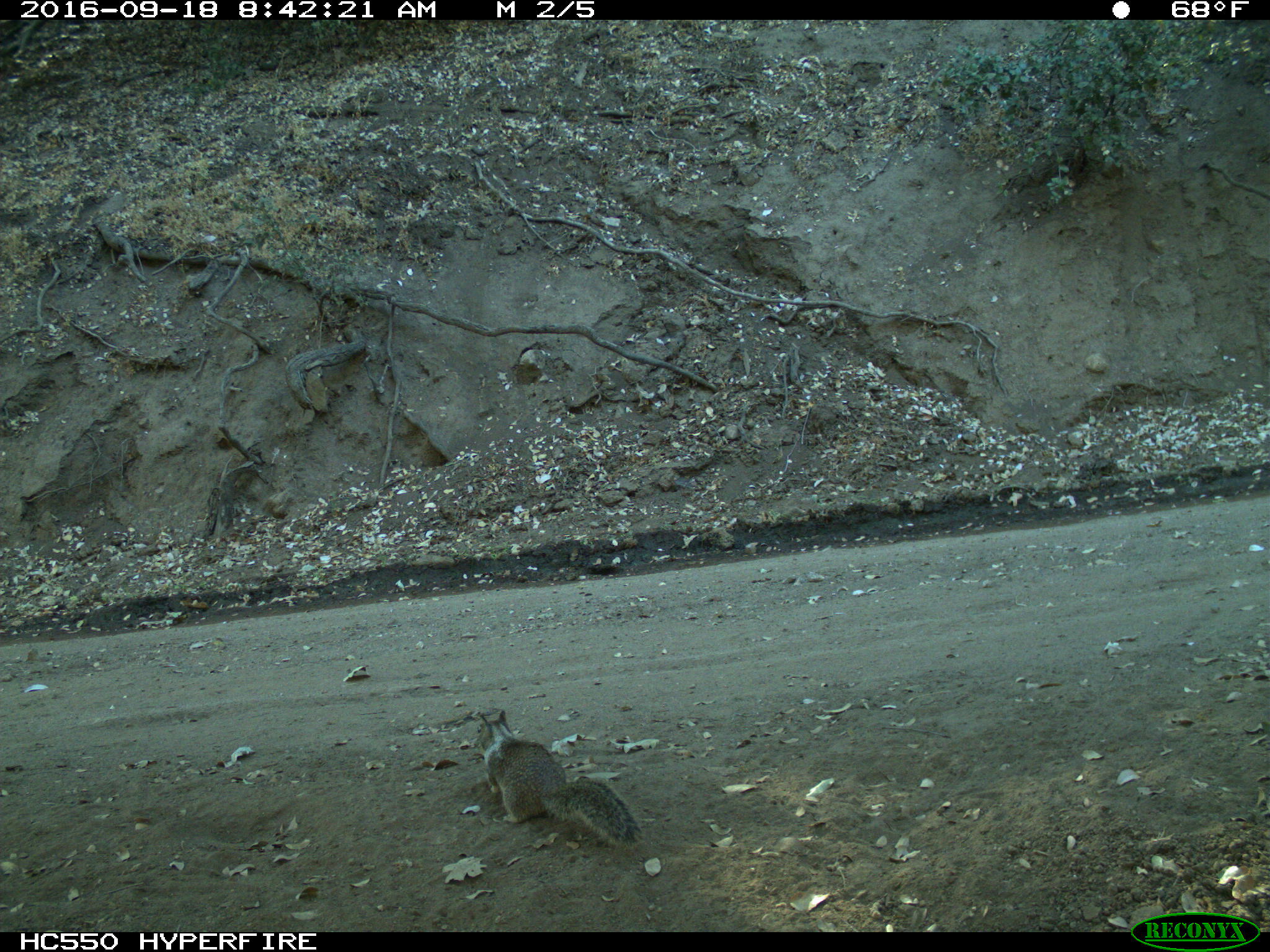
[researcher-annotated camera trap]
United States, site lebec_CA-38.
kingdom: Animalia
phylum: Chordata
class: Mammalia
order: Rodentia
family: Sciuridae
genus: Otospermophilus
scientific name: Otospermophilus beecheyi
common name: california ground squirrel